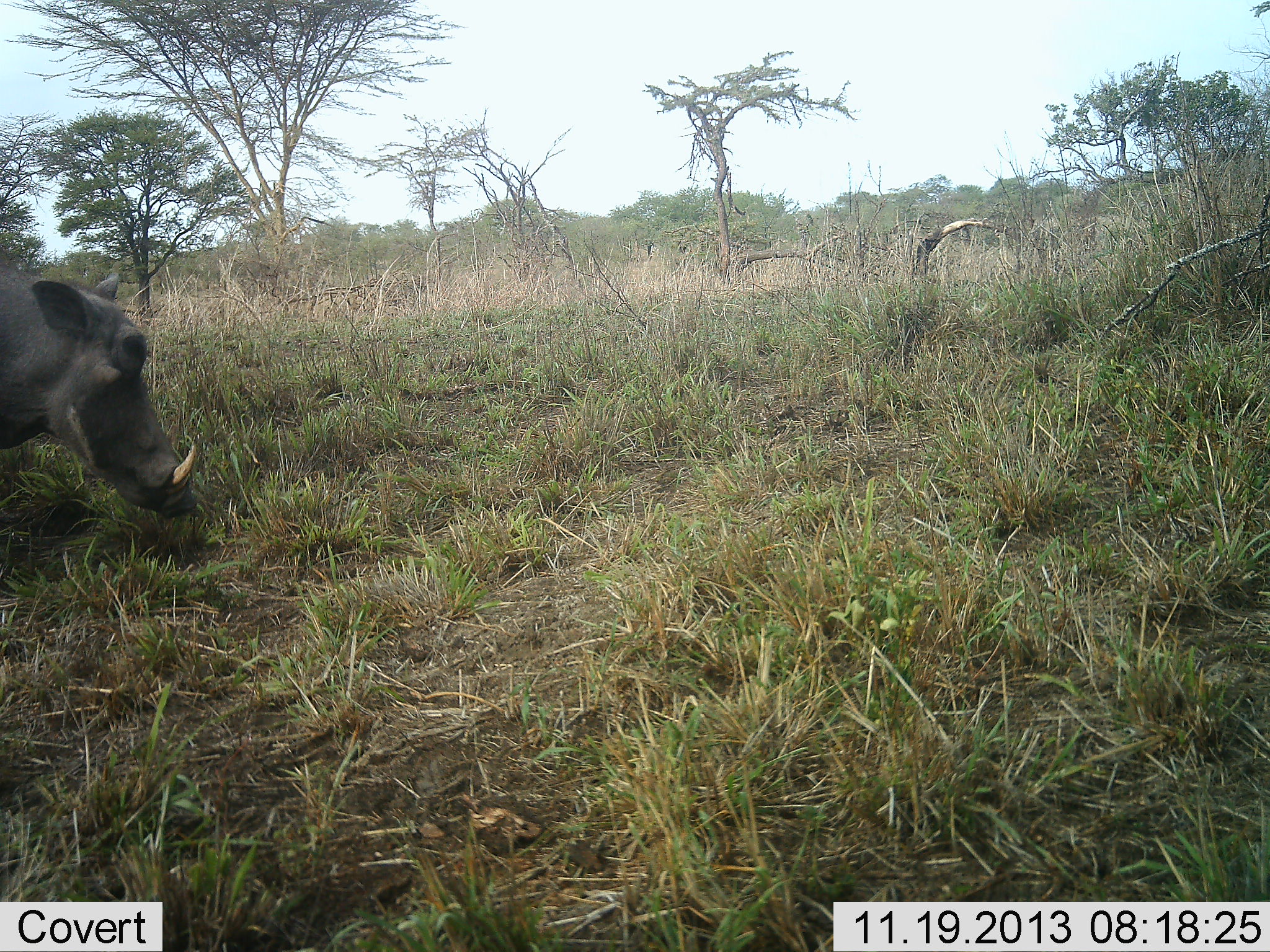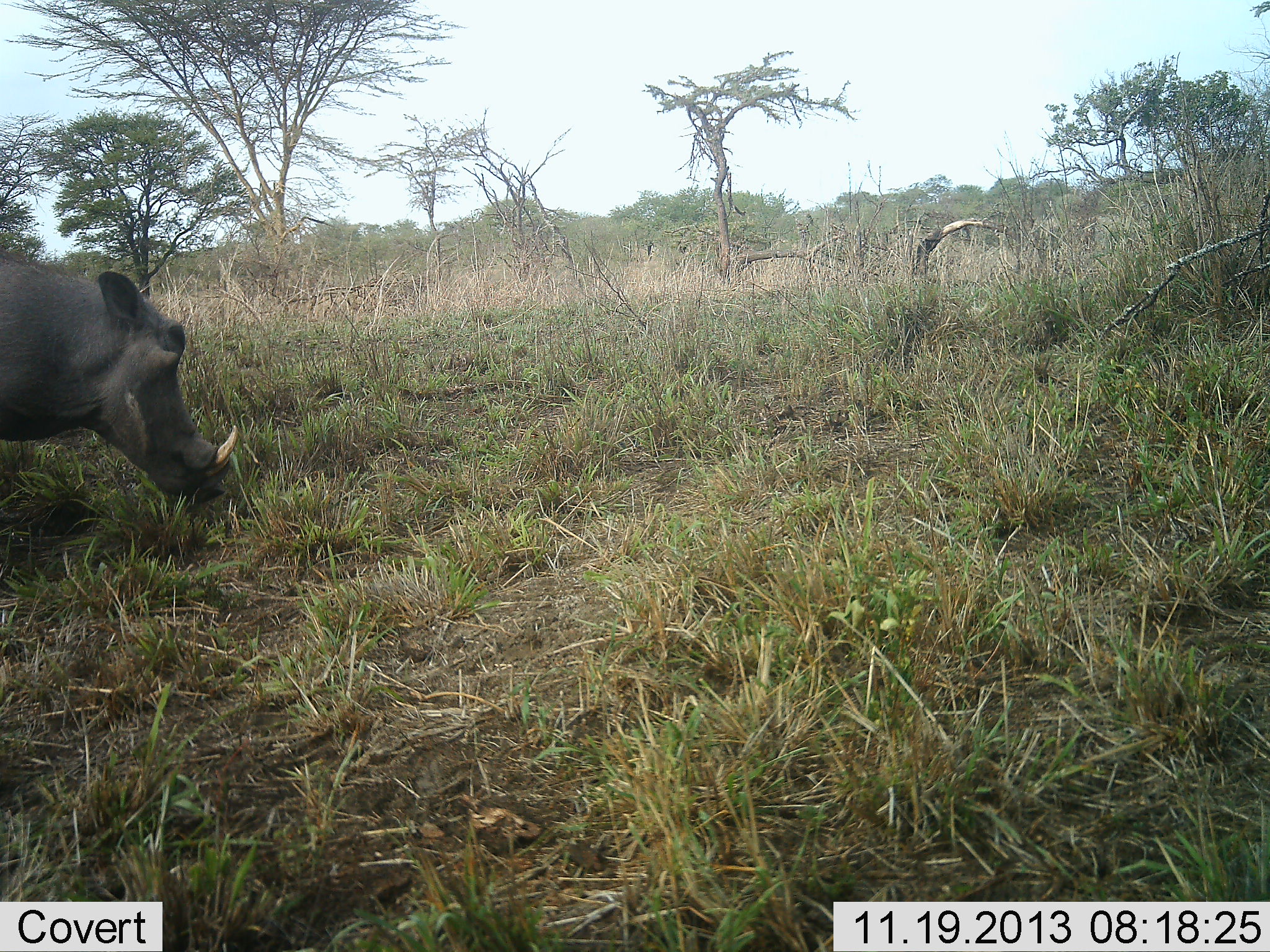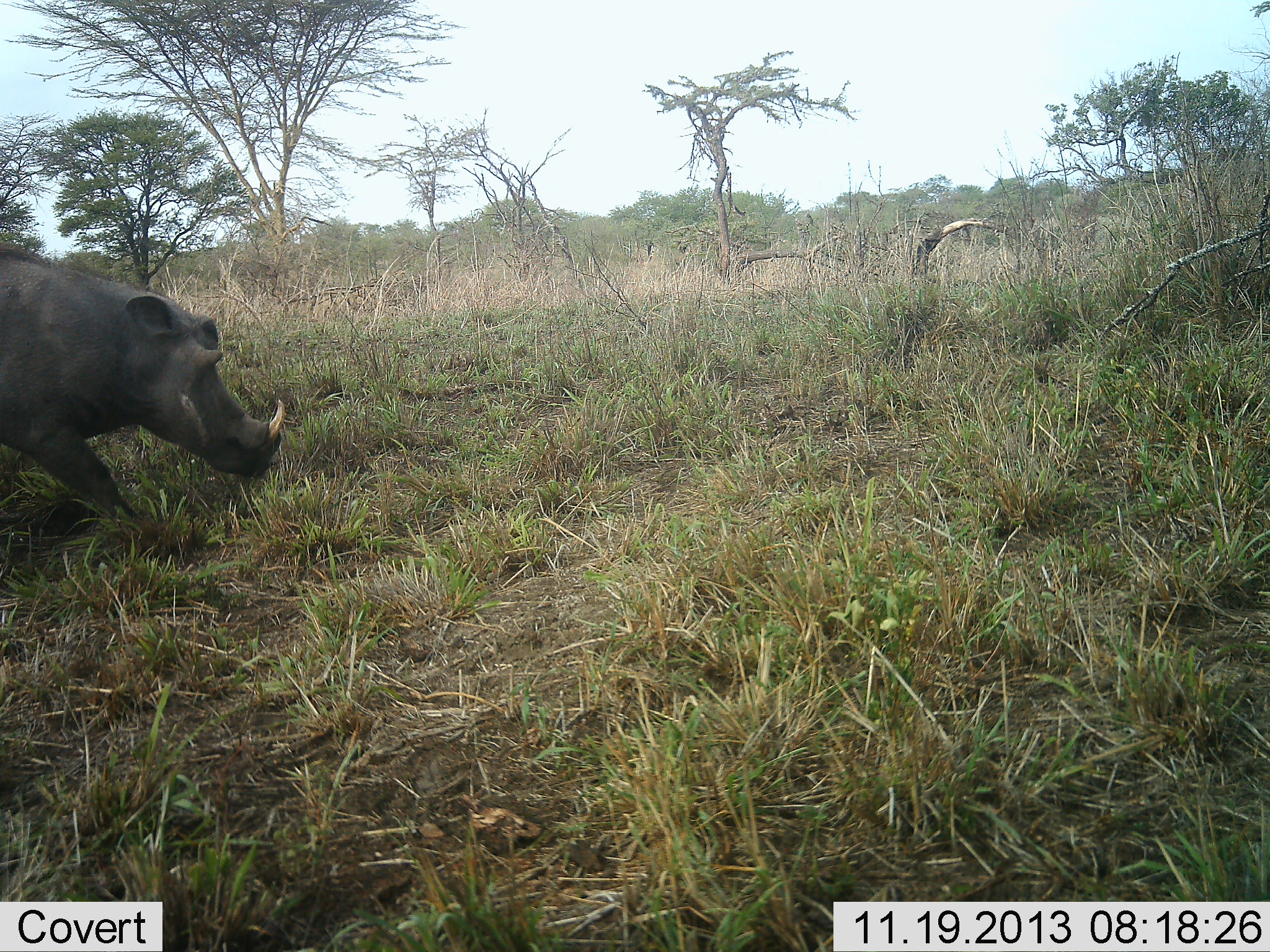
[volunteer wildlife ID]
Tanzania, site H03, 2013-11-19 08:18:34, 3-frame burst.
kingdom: Animalia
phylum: Chordata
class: Mammalia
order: Artiodactyla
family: Suidae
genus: Phacochoerus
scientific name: Phacochoerus africanus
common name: warthog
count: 1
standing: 20%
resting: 0%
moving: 60%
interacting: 0%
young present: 0%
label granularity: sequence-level